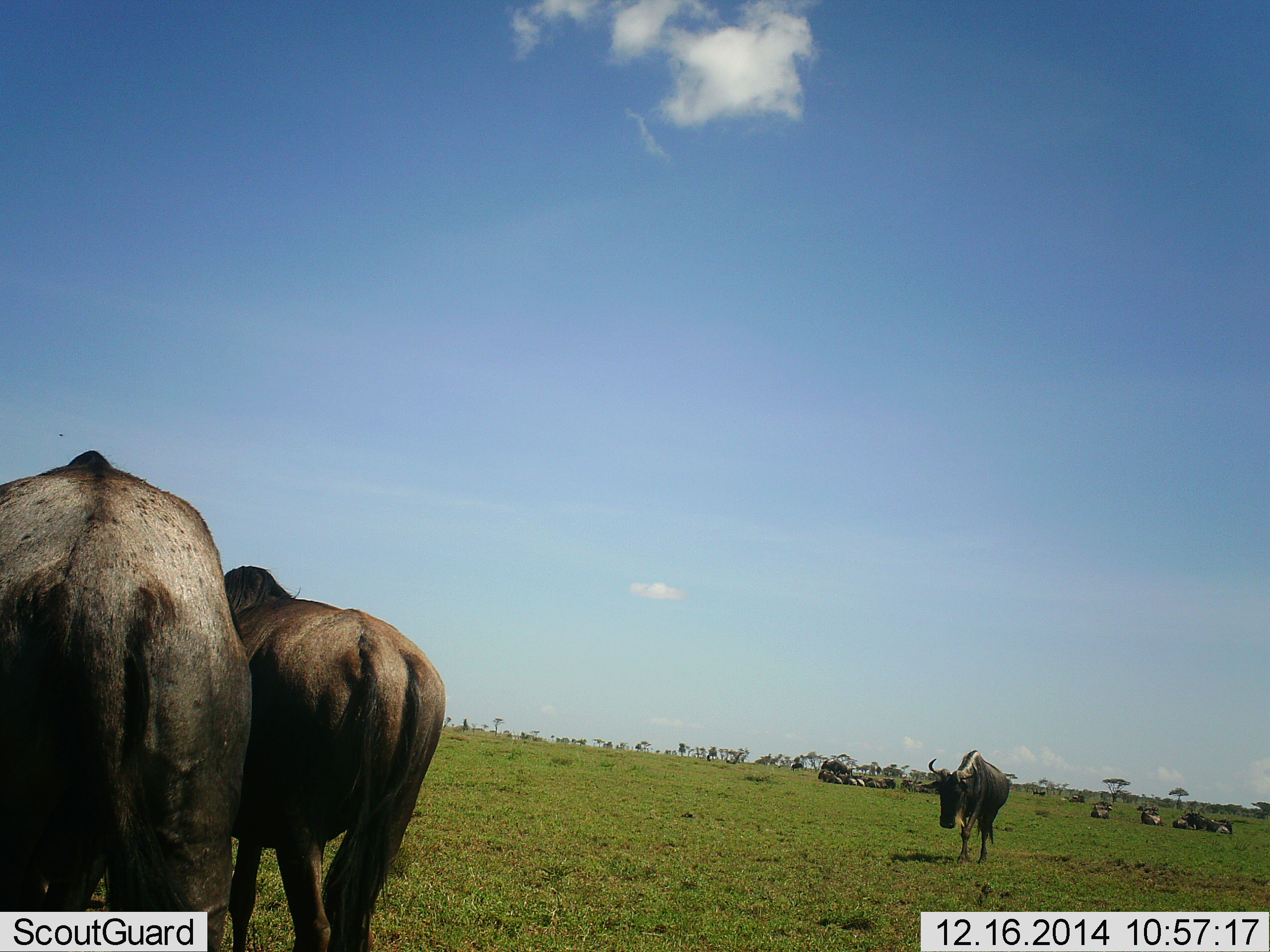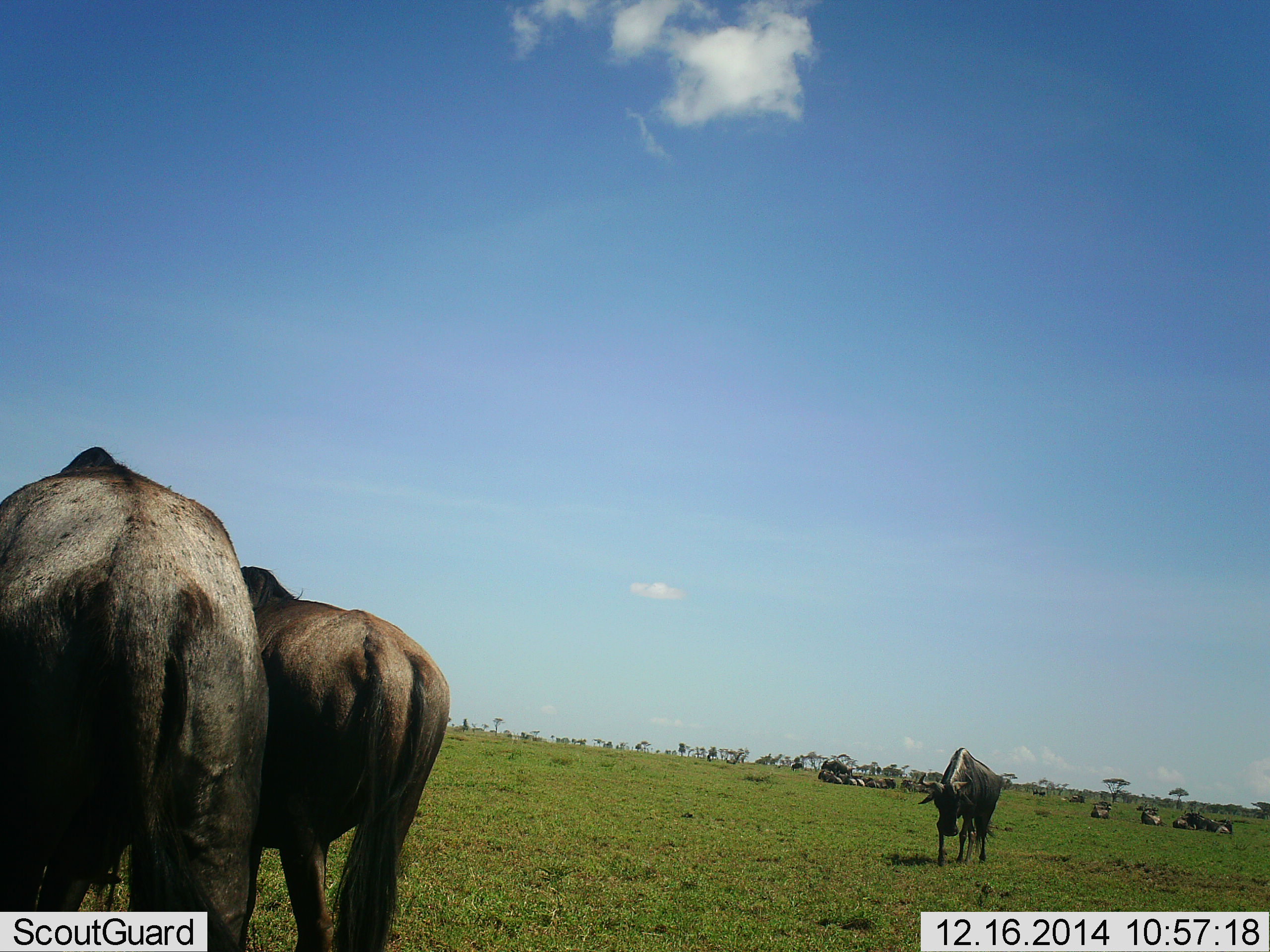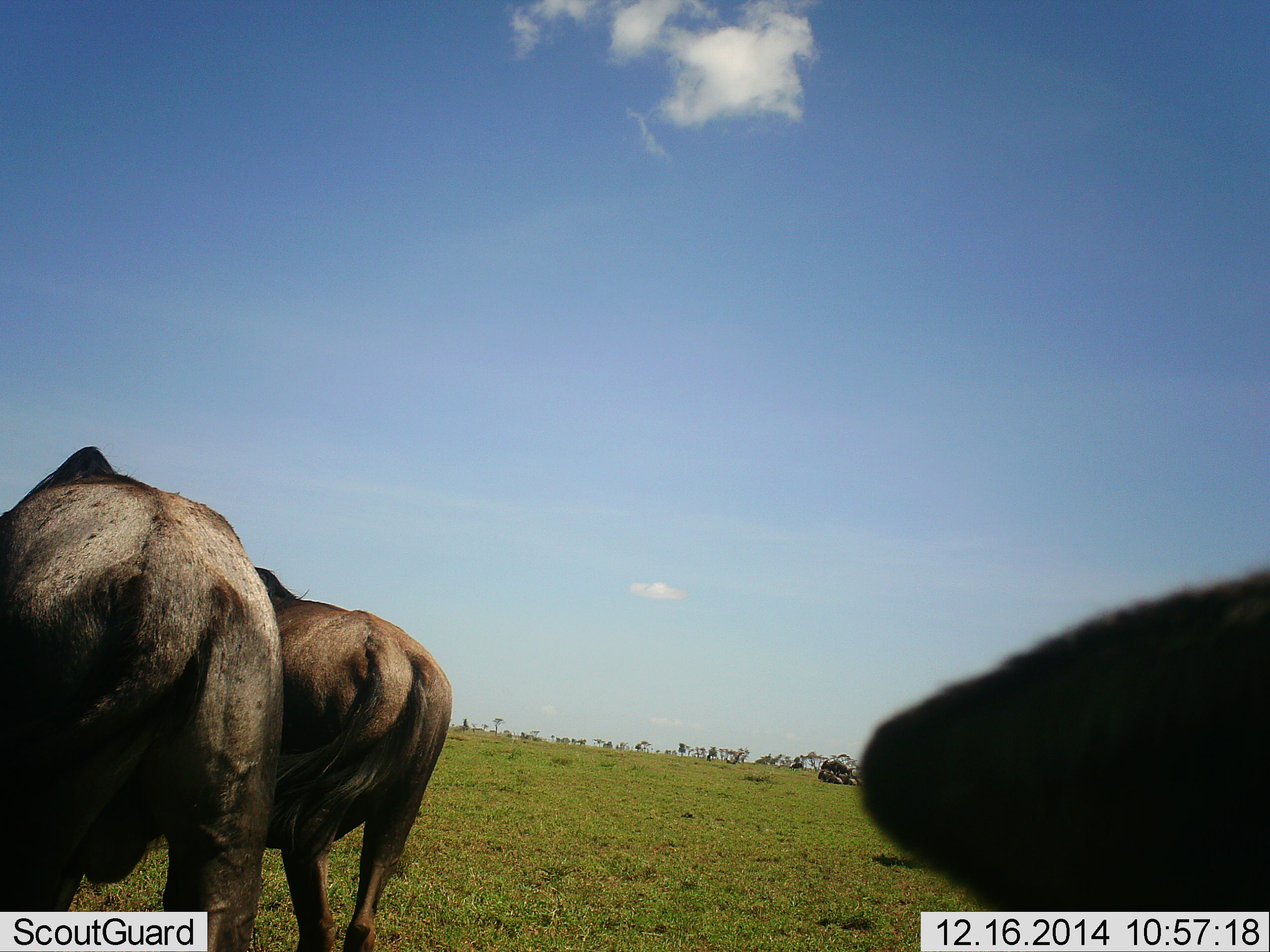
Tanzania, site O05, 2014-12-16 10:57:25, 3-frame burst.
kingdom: Animalia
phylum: Chordata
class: Mammalia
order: Artiodactyla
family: Bovidae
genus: Connochaetes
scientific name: Connochaetes taurinus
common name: blue wildebeest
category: wildebeest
Wildebeest (blue wildebeest) (Connochaetes taurinus), count 11-50. Behavior (volunteer vote fractions): standing 60%, resting 70%, moving 70%, interacting 0%. Young present (vote fraction): 0%. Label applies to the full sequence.